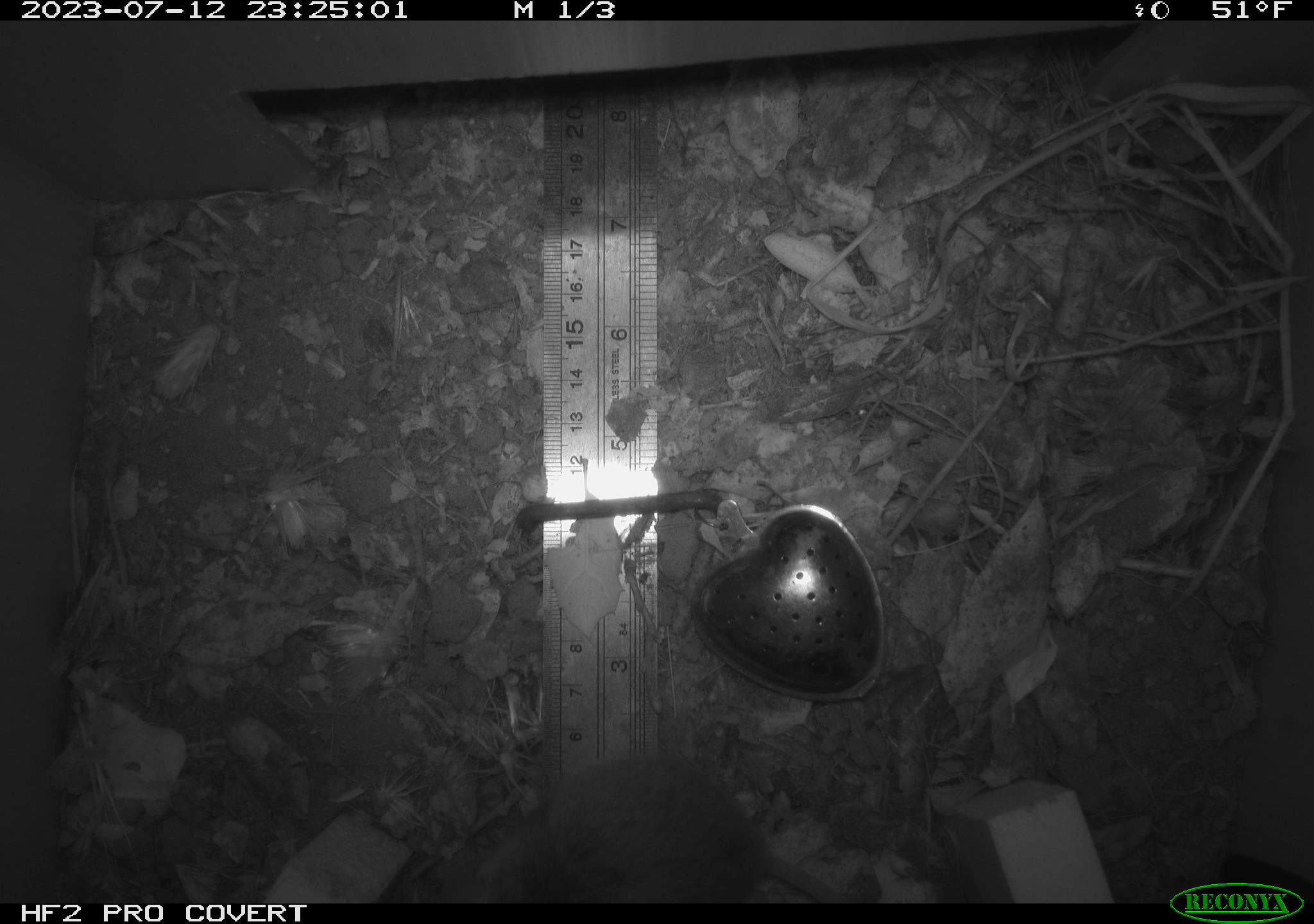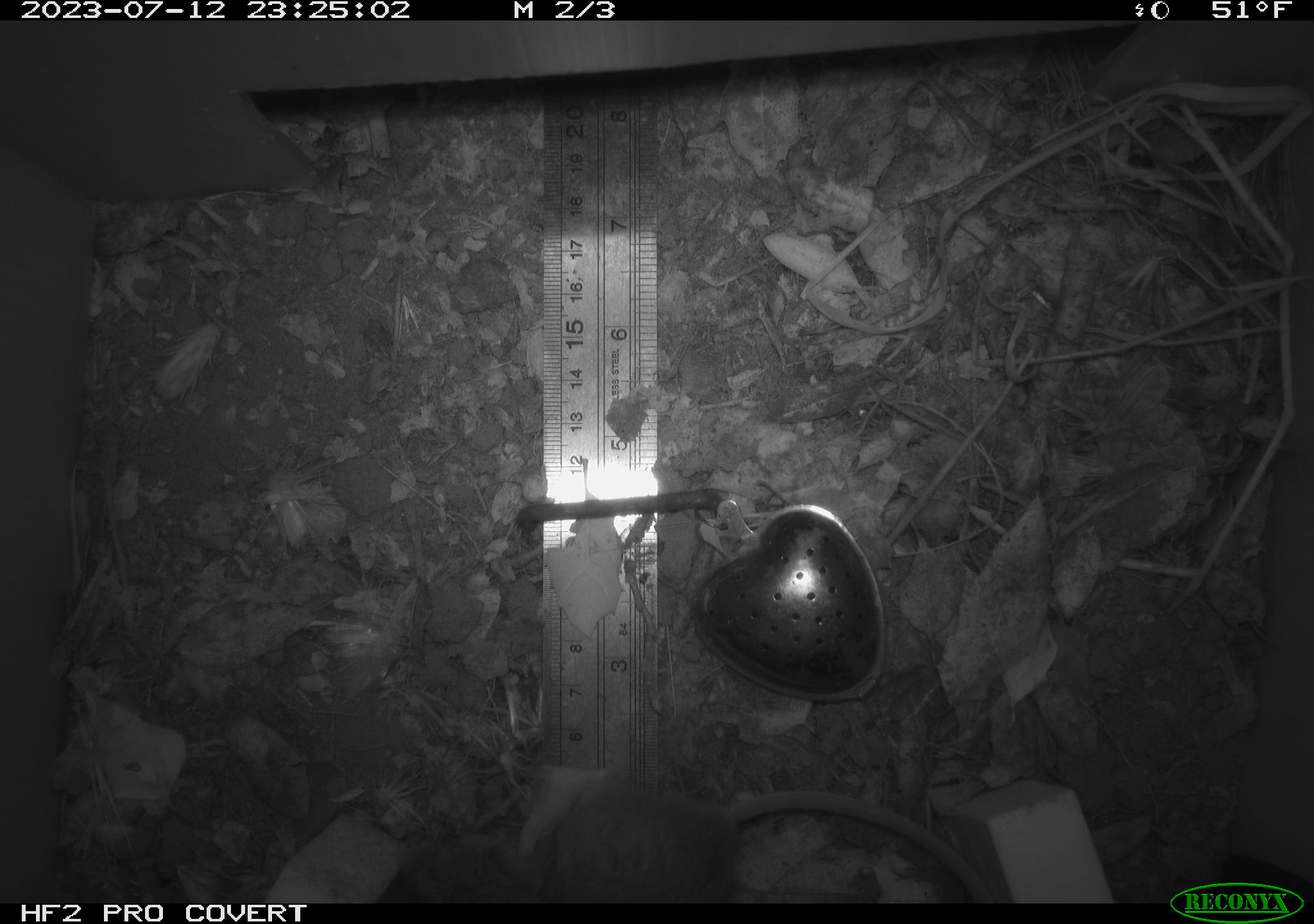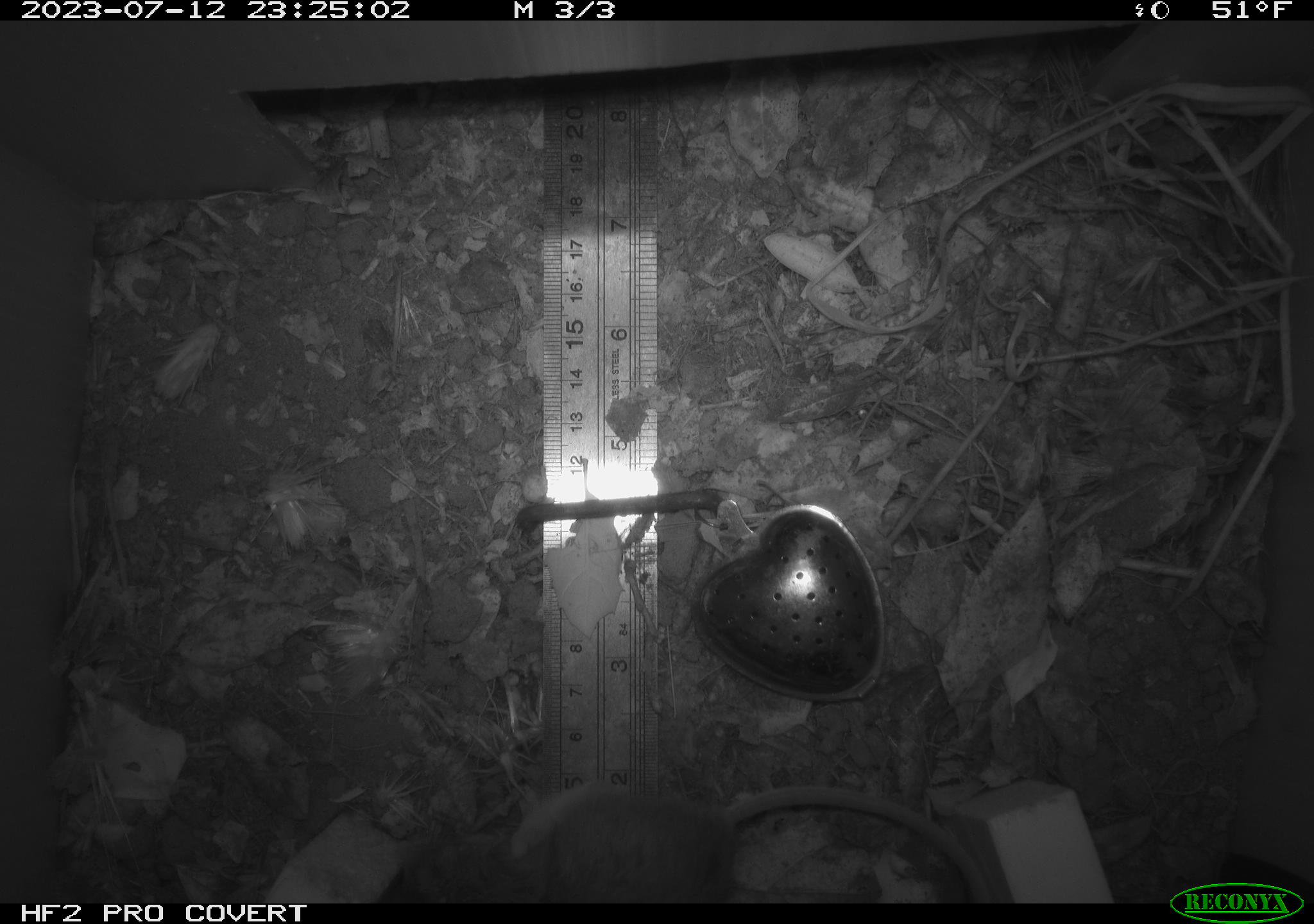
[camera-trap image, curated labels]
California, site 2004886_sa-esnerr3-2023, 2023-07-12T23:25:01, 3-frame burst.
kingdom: Animalia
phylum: Chordata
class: Mammalia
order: Rodentia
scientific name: Rodentia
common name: mouse species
Mouse species (Rodentia).